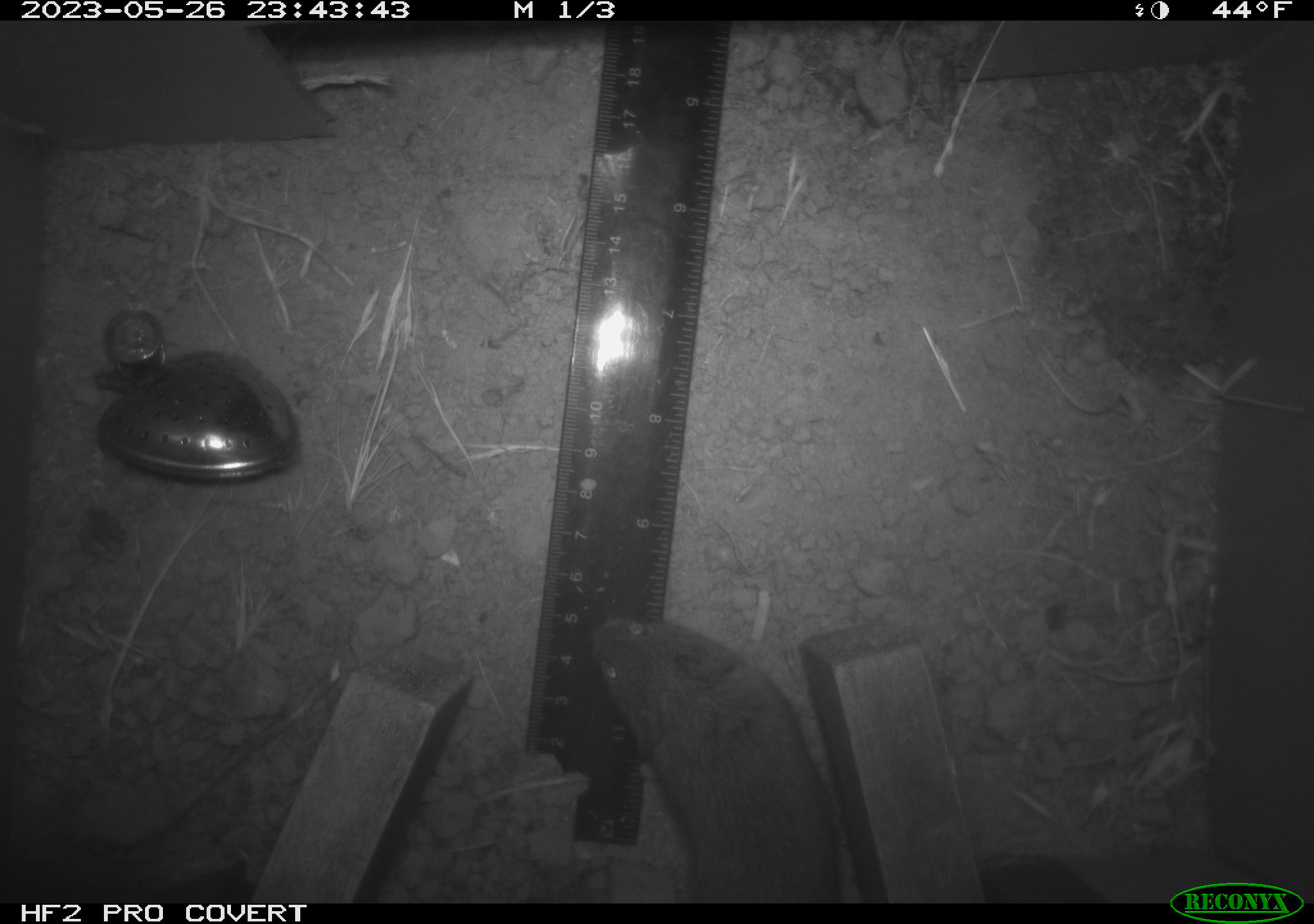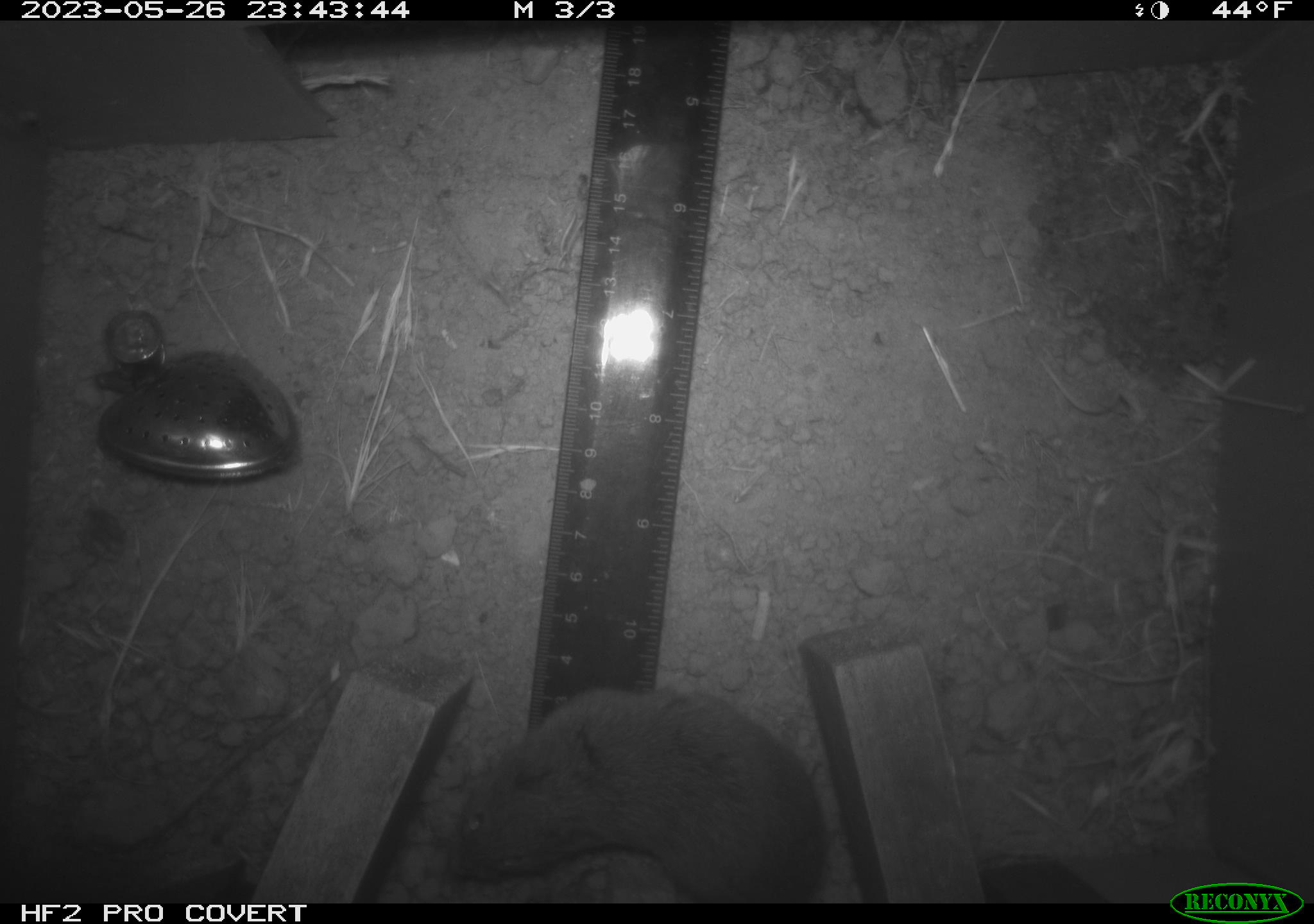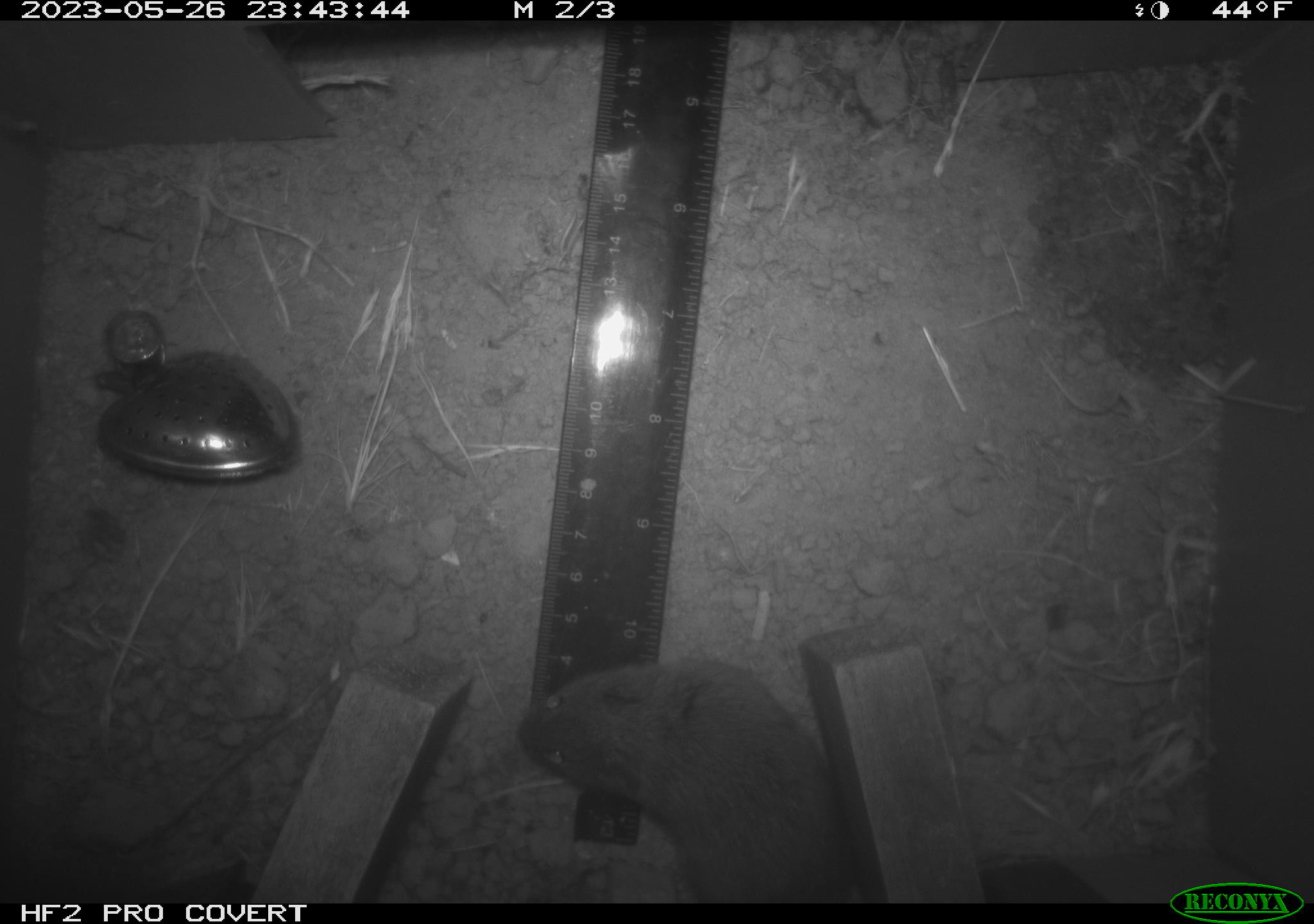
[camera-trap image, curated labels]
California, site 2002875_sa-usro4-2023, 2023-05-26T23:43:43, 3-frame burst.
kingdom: Animalia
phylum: Chordata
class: Mammalia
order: Rodentia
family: Cricetidae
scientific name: Arvicolinae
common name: voles, lemmings, and muskrats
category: arvicolinae subfamily